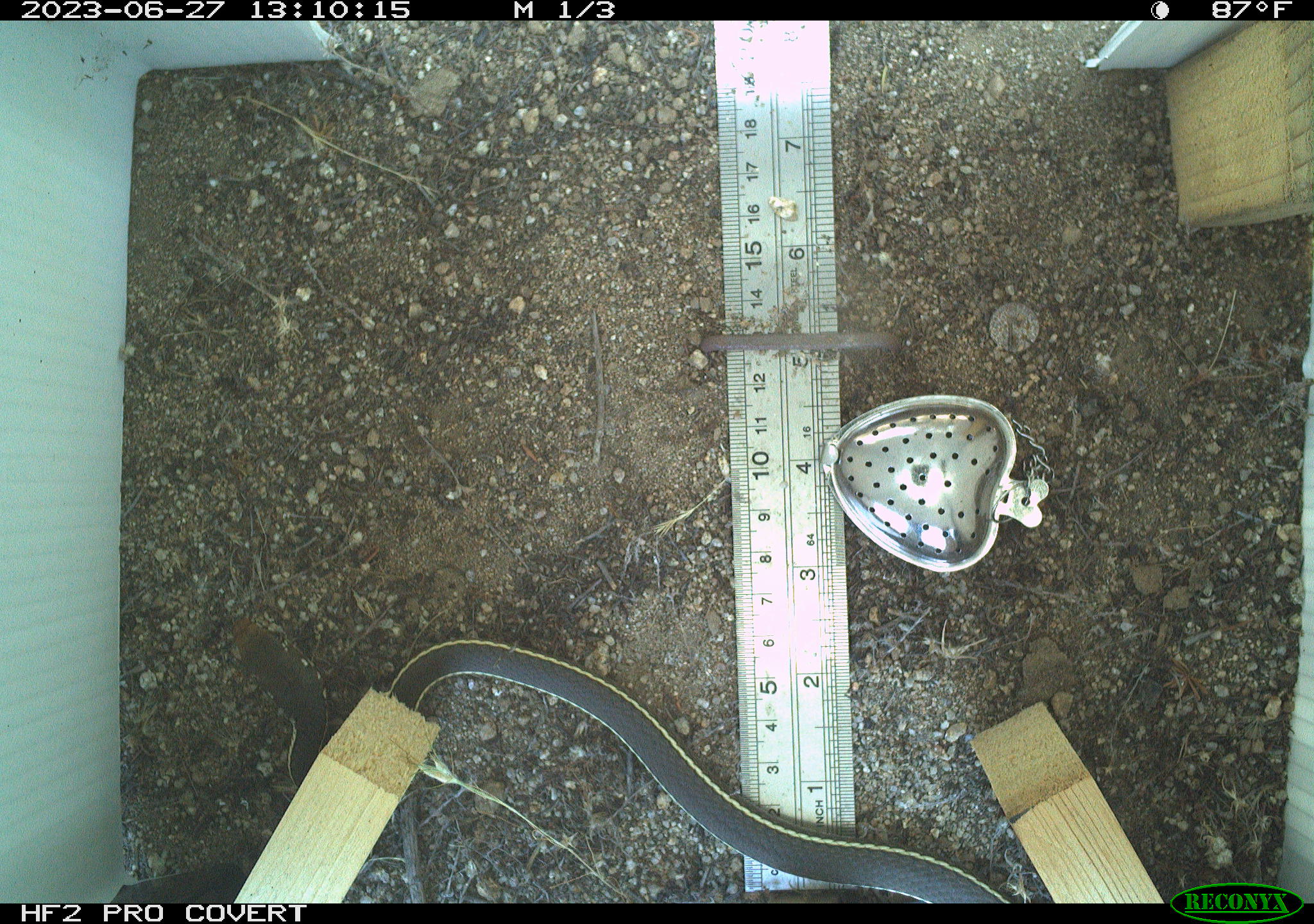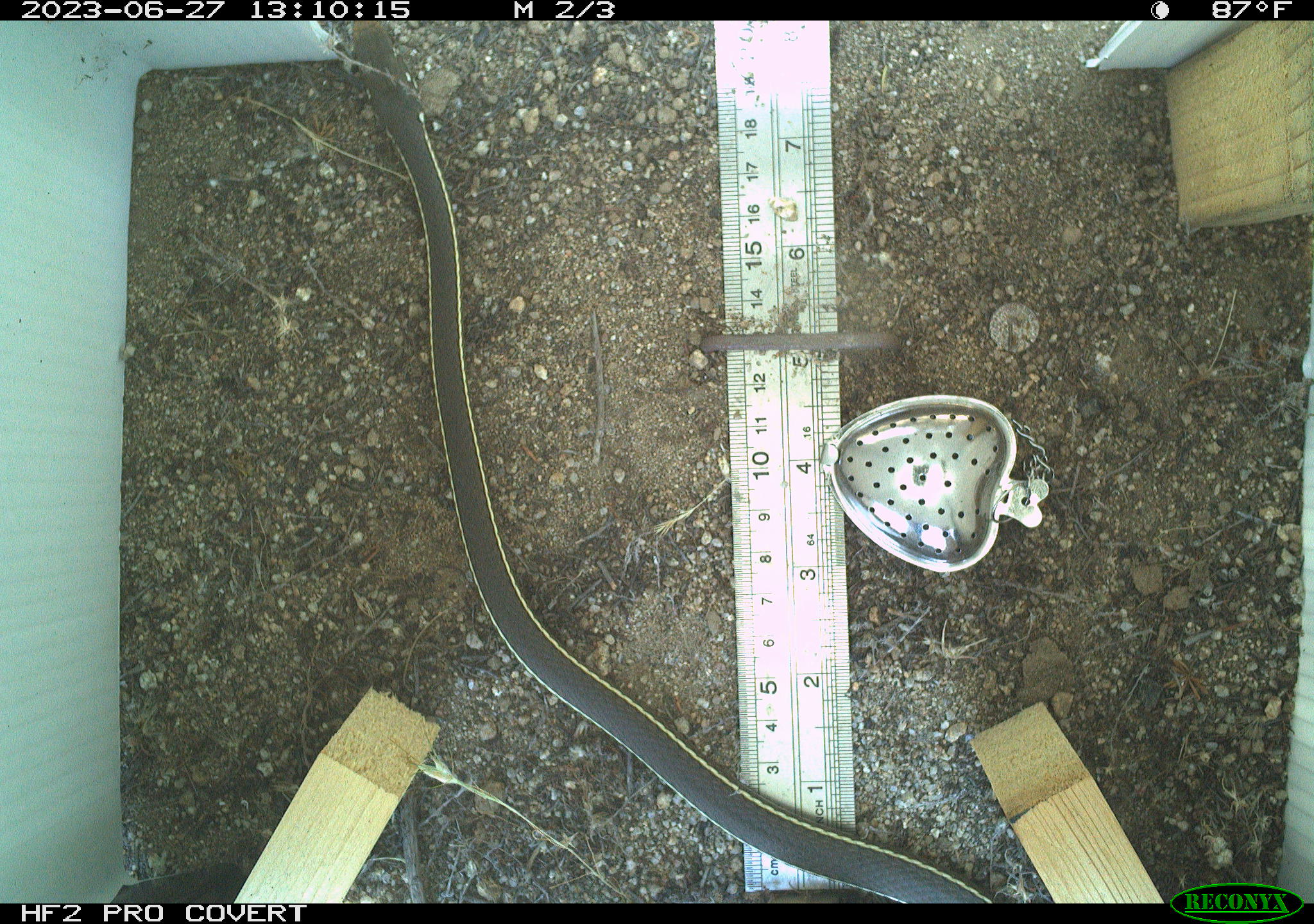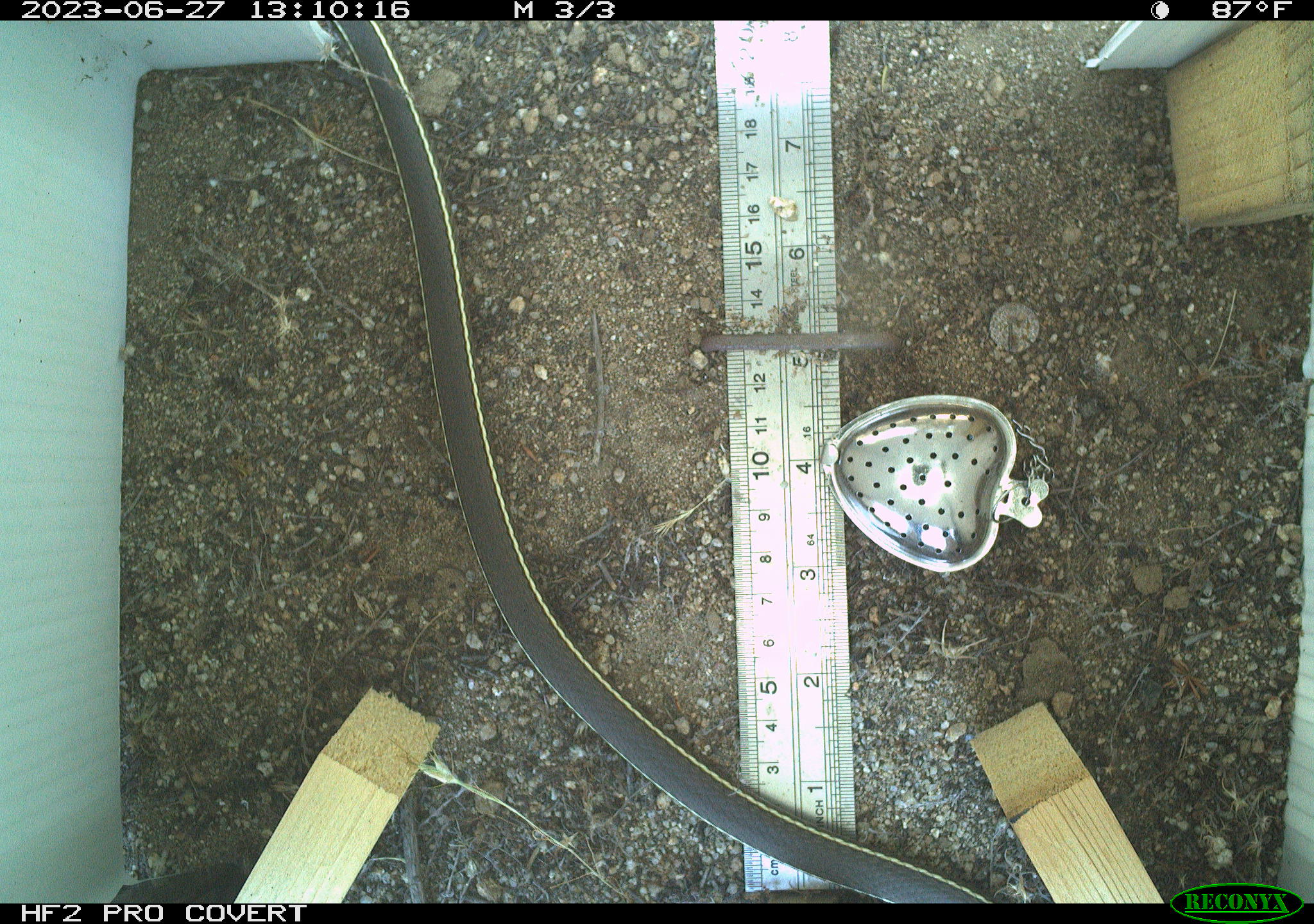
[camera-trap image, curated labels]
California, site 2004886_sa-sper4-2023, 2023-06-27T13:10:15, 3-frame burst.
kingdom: Animalia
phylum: Chordata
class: Reptilia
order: Squamata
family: Colubridae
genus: Masticophis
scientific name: Masticophis lateralis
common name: striped racer